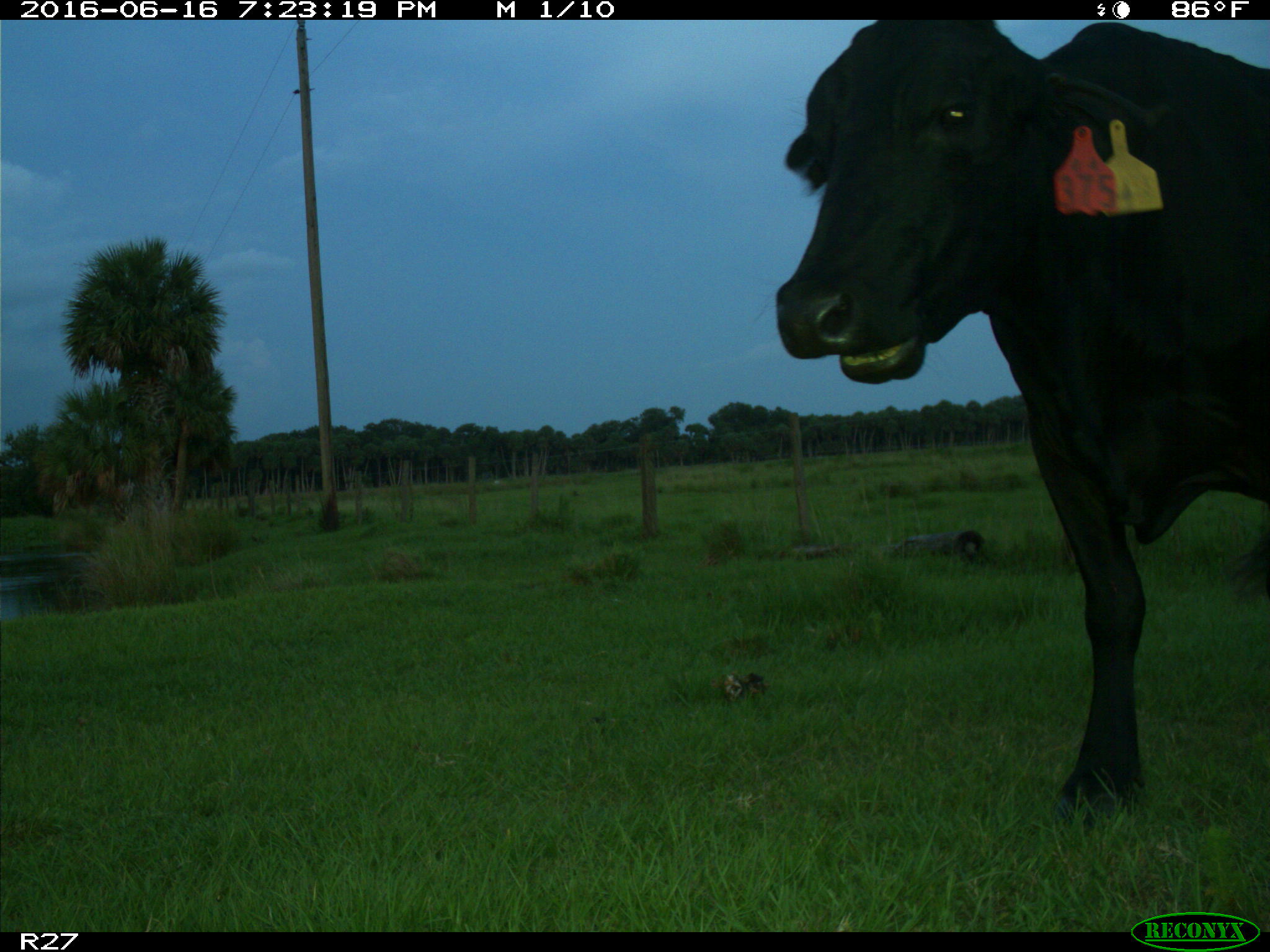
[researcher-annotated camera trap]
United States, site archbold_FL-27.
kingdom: Animalia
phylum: Chordata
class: Mammalia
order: Artiodactyla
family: Bovidae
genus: Bos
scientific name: Bos taurus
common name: domestic cow